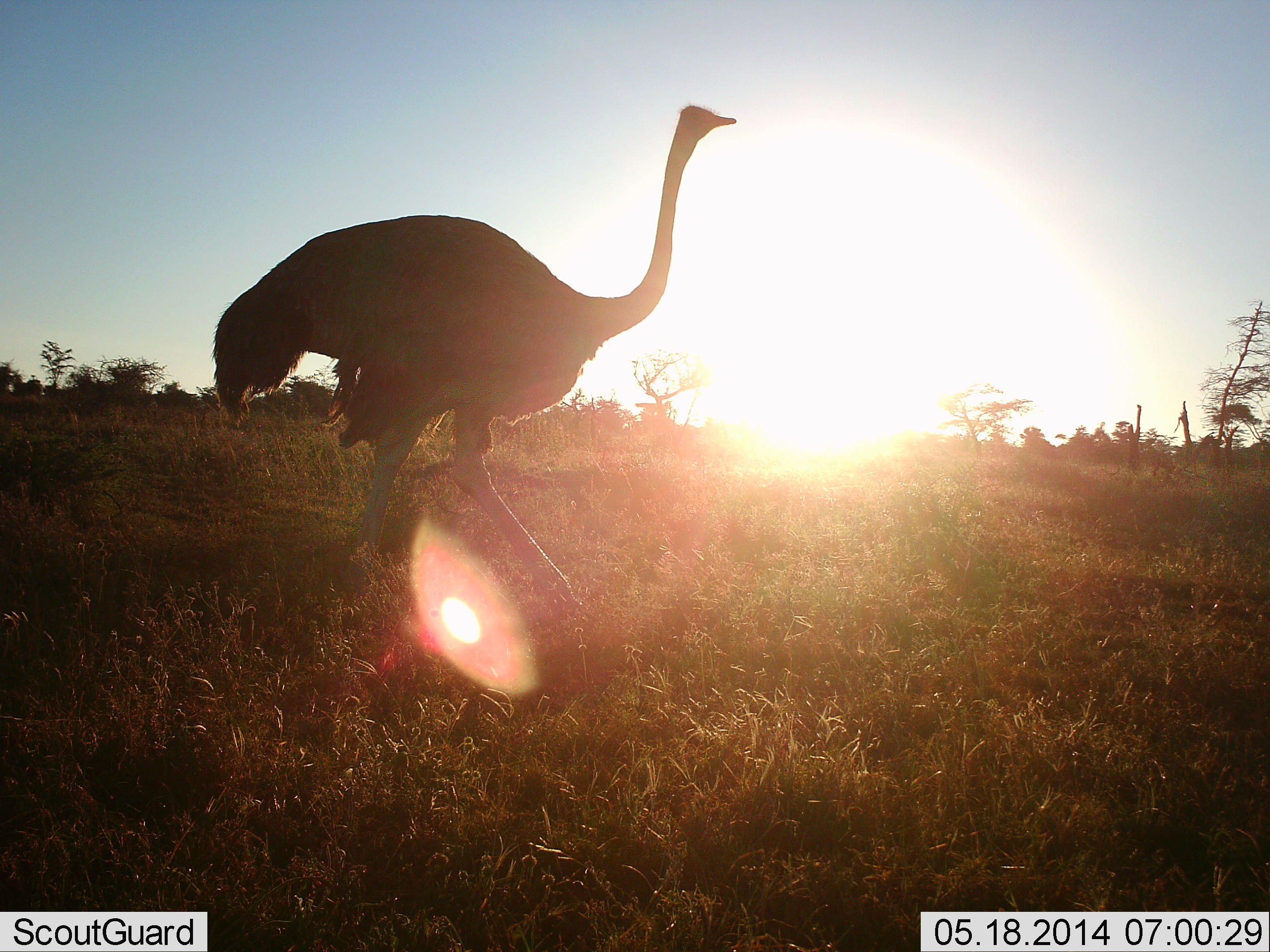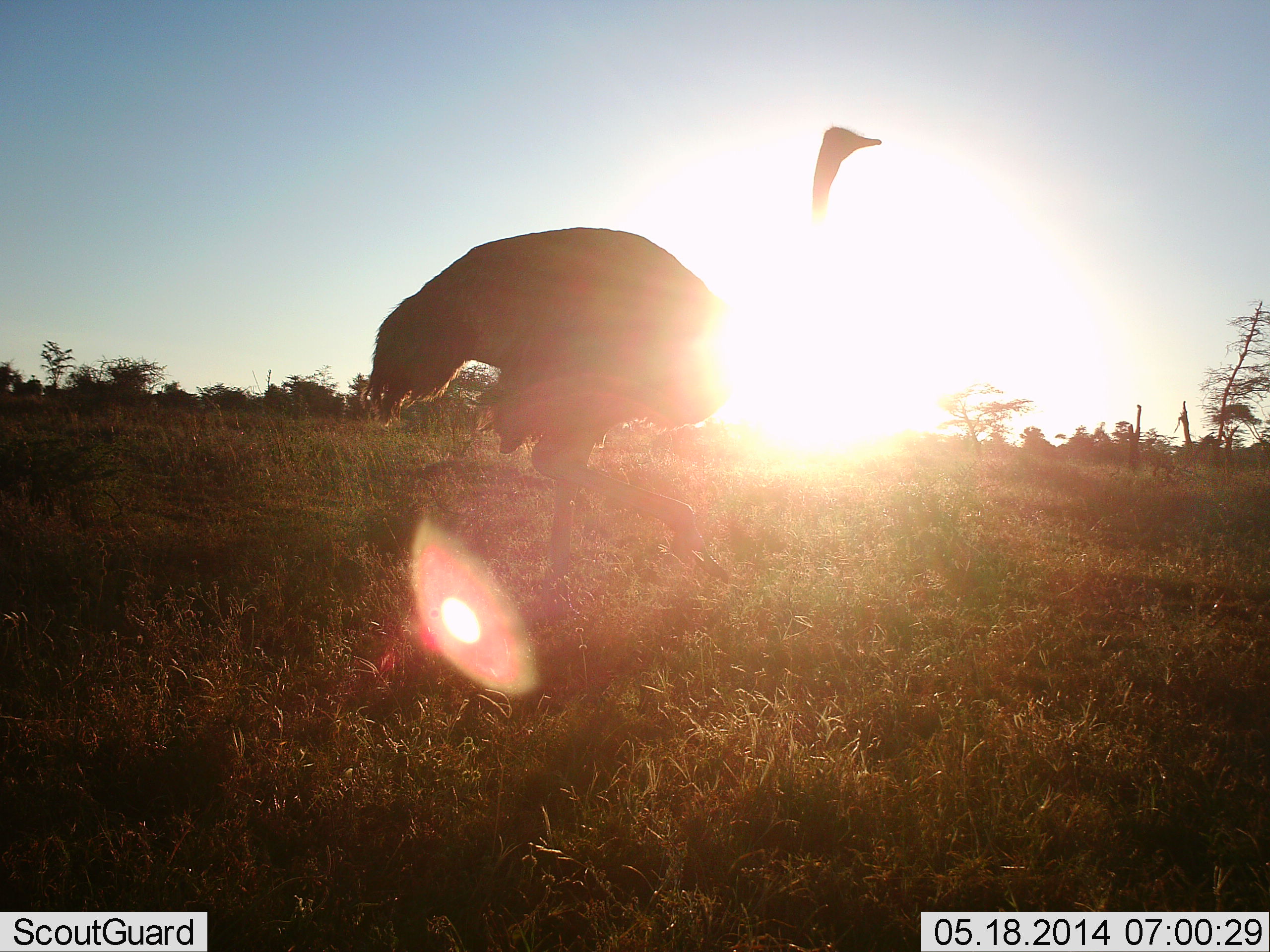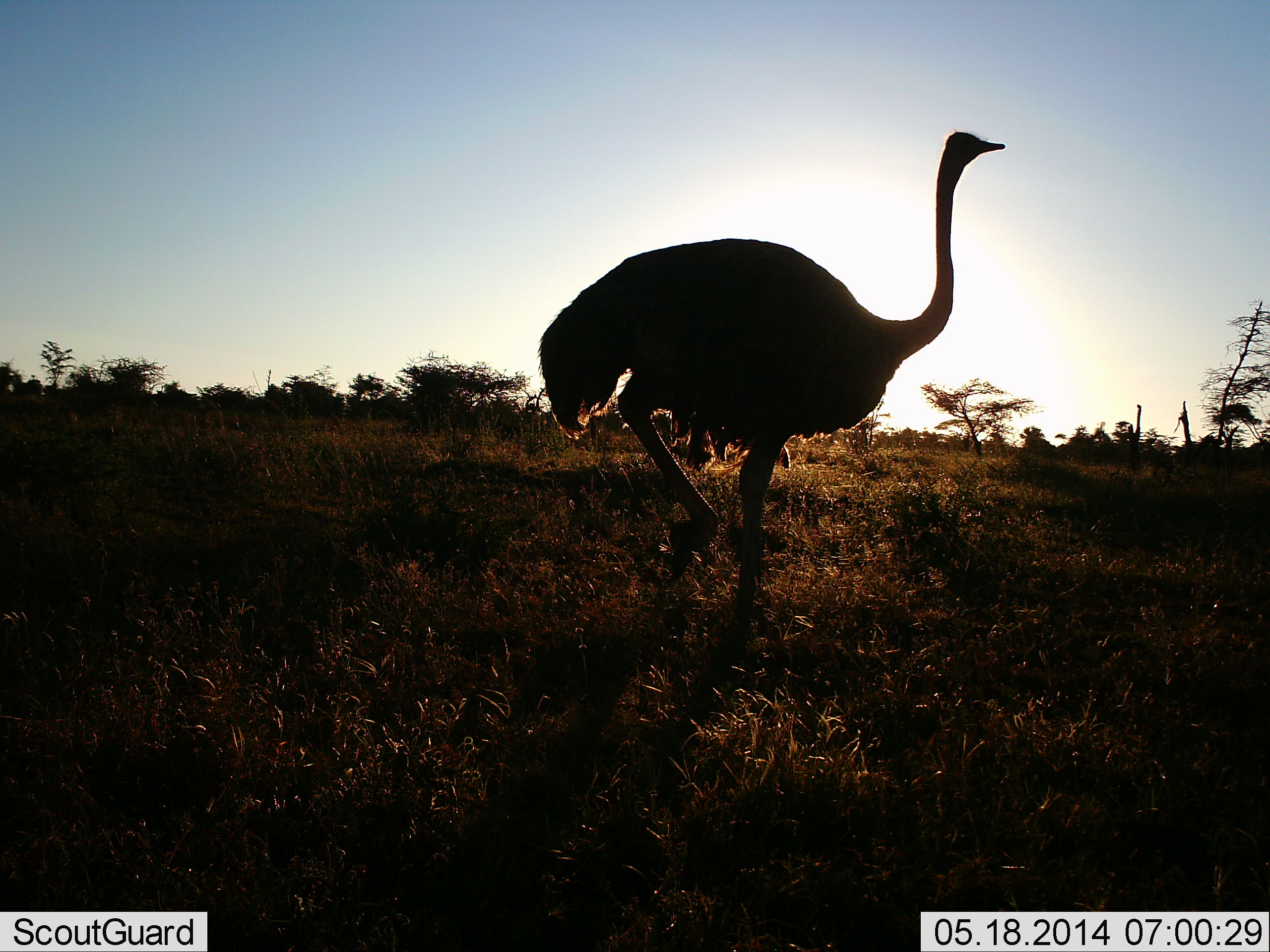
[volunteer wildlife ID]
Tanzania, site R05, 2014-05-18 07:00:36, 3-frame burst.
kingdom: Animalia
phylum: Chordata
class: Aves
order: Struthioniformes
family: Struthionidae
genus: Struthio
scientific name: Struthio camelus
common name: ostrich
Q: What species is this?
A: Ostrich (Struthio camelus).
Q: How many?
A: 1.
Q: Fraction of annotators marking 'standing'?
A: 0%.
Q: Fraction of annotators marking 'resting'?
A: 0%.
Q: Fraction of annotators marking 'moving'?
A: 100%.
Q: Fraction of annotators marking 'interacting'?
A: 0%.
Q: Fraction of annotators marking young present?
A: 0%.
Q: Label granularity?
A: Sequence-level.